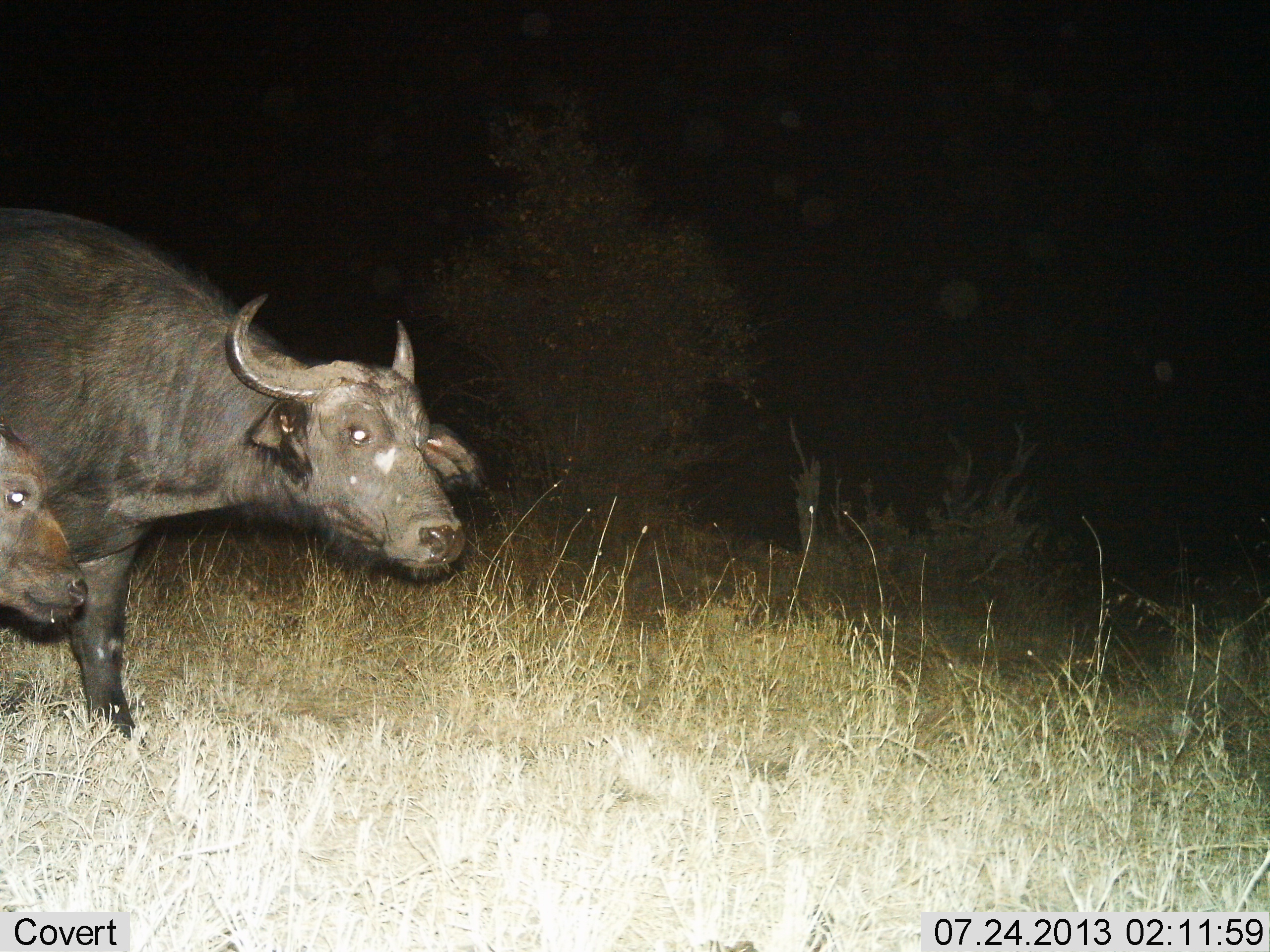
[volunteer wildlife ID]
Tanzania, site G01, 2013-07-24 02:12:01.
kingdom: Animalia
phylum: Chordata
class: Mammalia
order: Artiodactyla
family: Bovidae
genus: Syncerus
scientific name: Syncerus caffer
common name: cape buffalo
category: buffalo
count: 2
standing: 56%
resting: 0%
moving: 50%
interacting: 0%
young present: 22%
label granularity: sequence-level